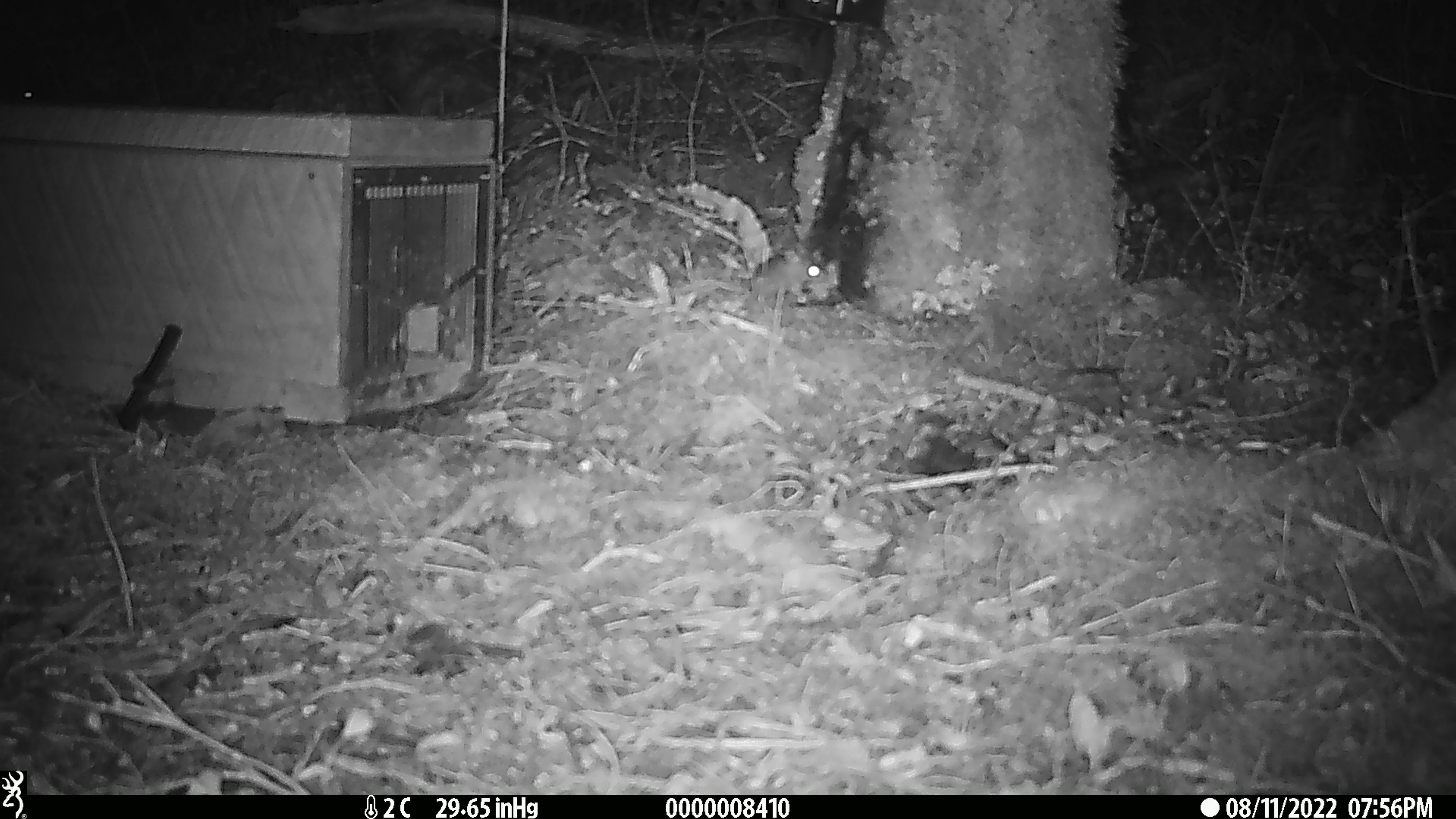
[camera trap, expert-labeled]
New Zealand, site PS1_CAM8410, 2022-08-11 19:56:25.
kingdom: Animalia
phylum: Chordata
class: Mammalia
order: Rodentia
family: Muridae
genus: Mus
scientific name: Mus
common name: mouse